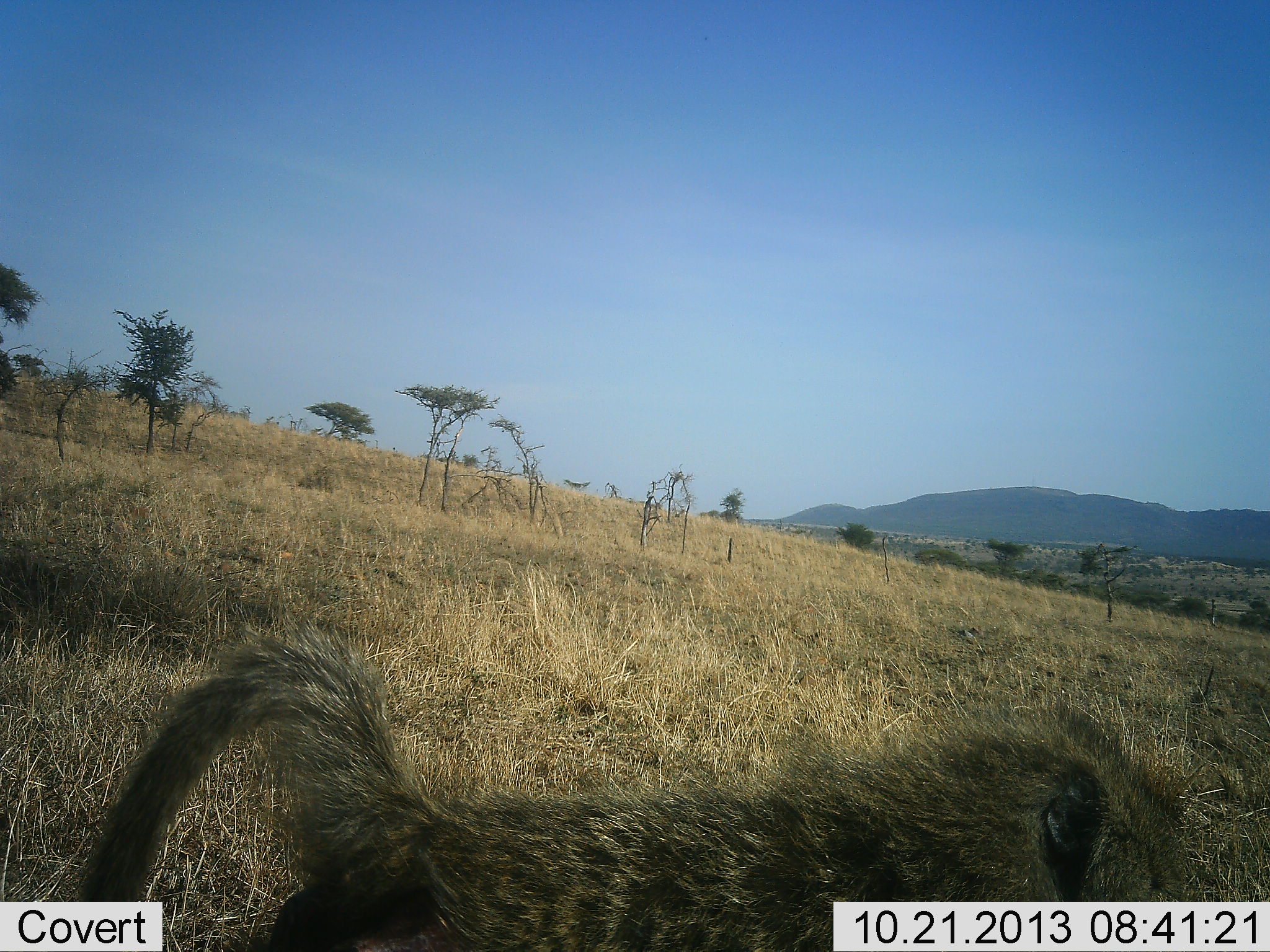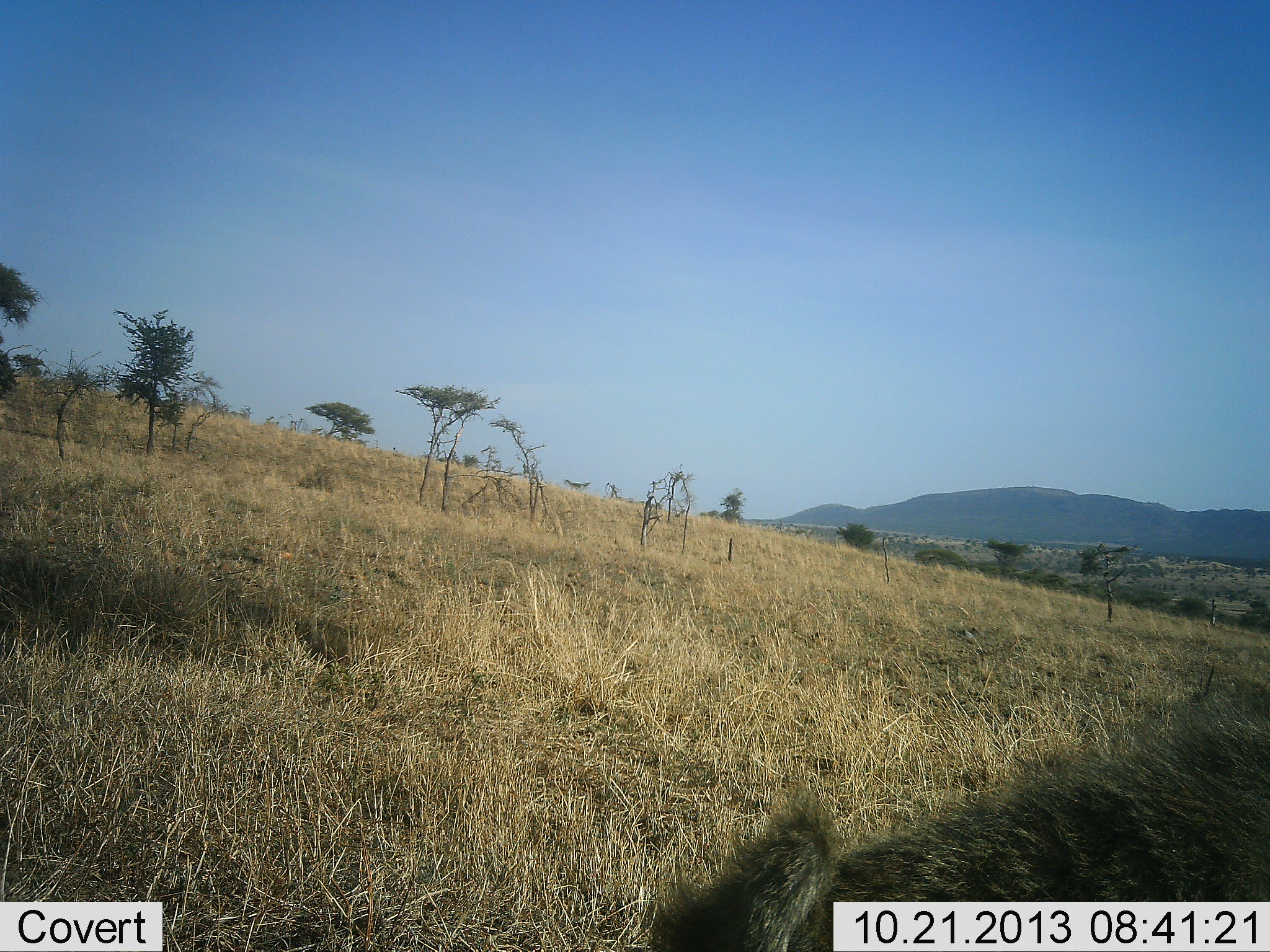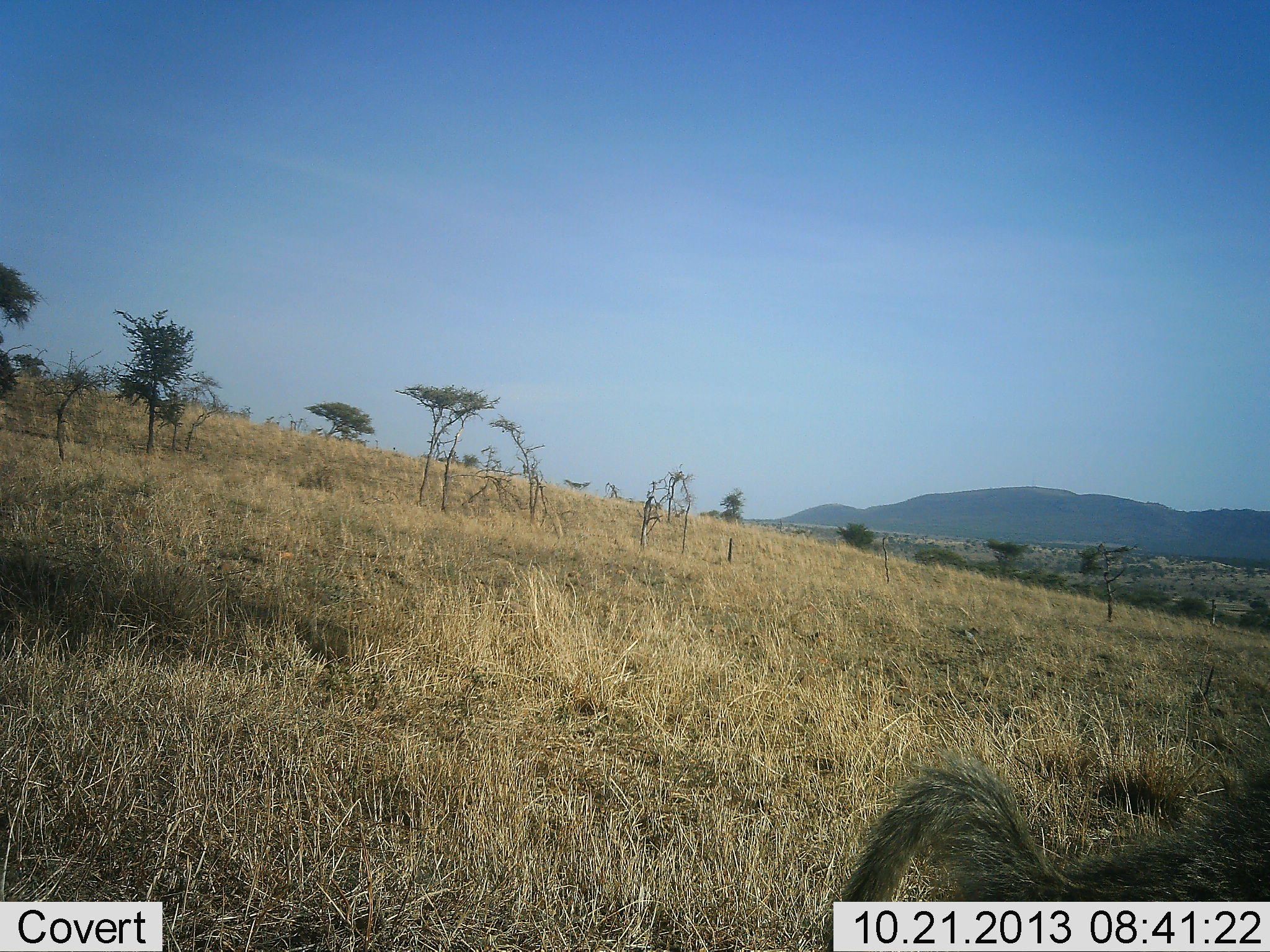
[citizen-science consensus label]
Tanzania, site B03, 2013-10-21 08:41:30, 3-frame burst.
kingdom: Animalia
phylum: Chordata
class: Mammalia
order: Primates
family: Cercopithecidae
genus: Papio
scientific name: Papio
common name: baboon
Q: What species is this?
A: Baboon (Papio).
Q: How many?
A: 1.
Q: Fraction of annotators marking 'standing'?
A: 0%.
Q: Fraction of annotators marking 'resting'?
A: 0%.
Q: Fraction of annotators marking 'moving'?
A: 100%.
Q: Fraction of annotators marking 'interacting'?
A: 0%.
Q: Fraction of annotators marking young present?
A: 0%.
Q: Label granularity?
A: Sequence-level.